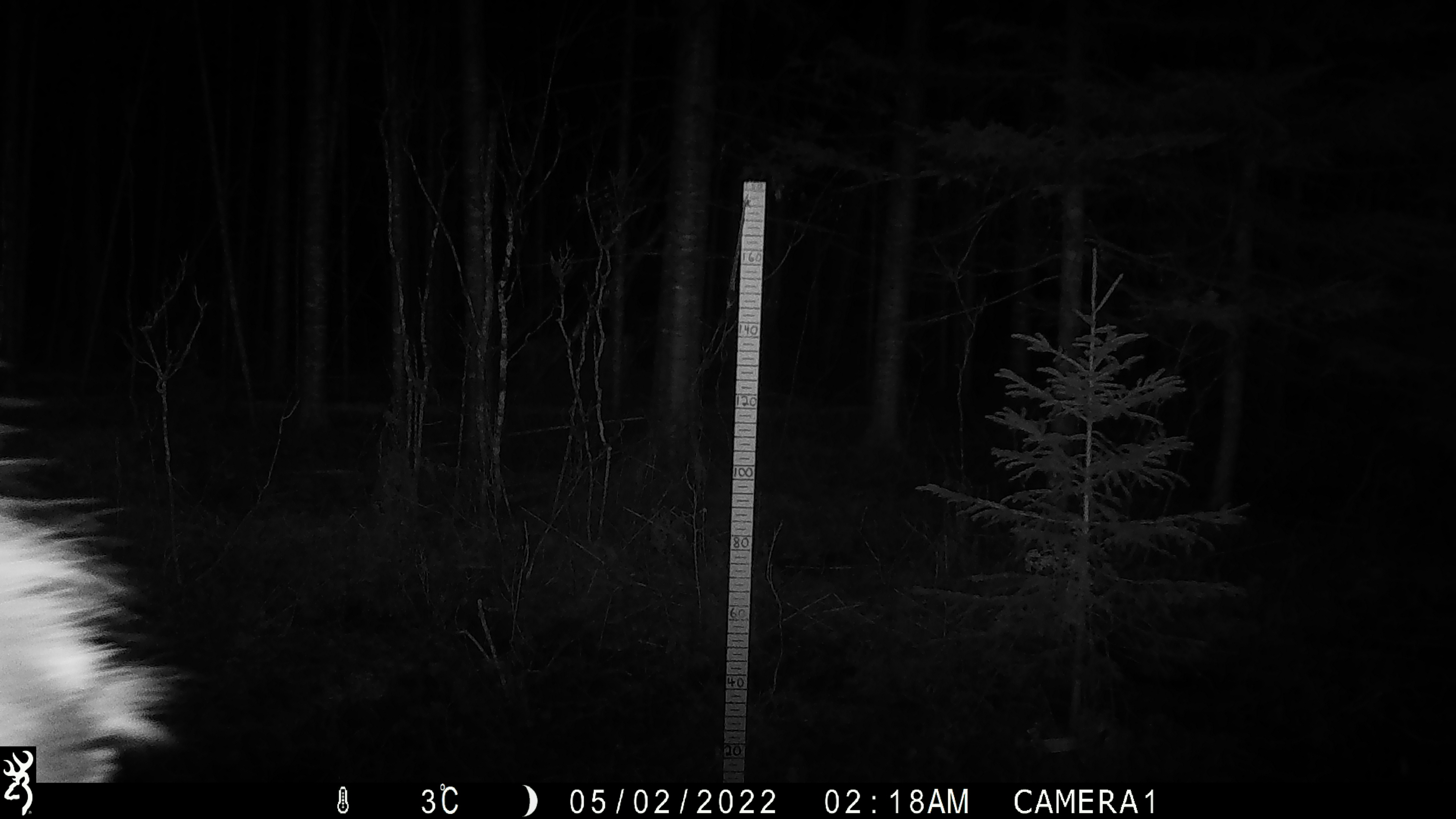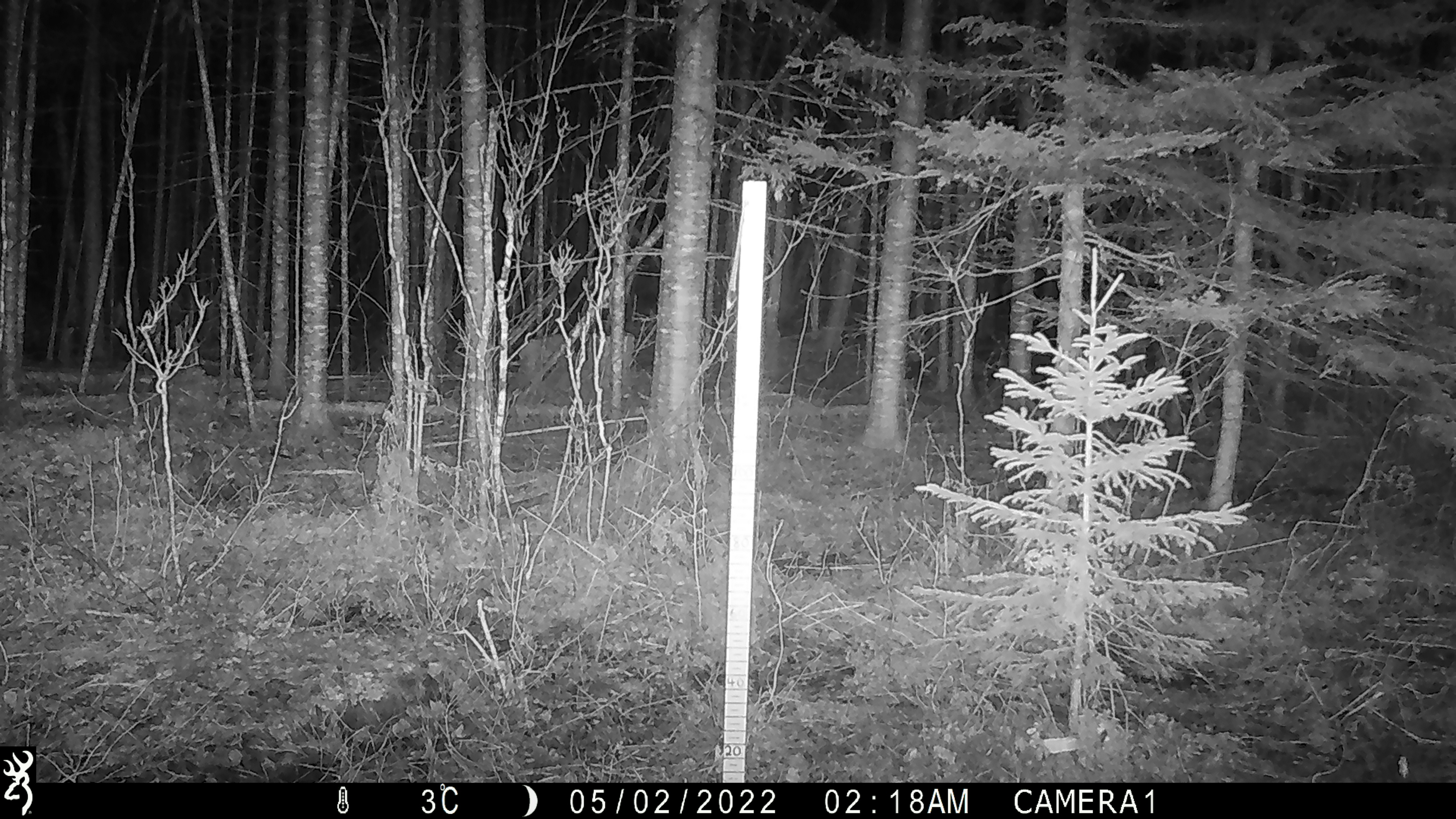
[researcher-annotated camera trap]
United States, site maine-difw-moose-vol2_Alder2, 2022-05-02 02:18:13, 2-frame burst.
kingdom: Animalia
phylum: Chordata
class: Mammalia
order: Artiodactyla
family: Cervidae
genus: Alces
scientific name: Alces alces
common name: moose